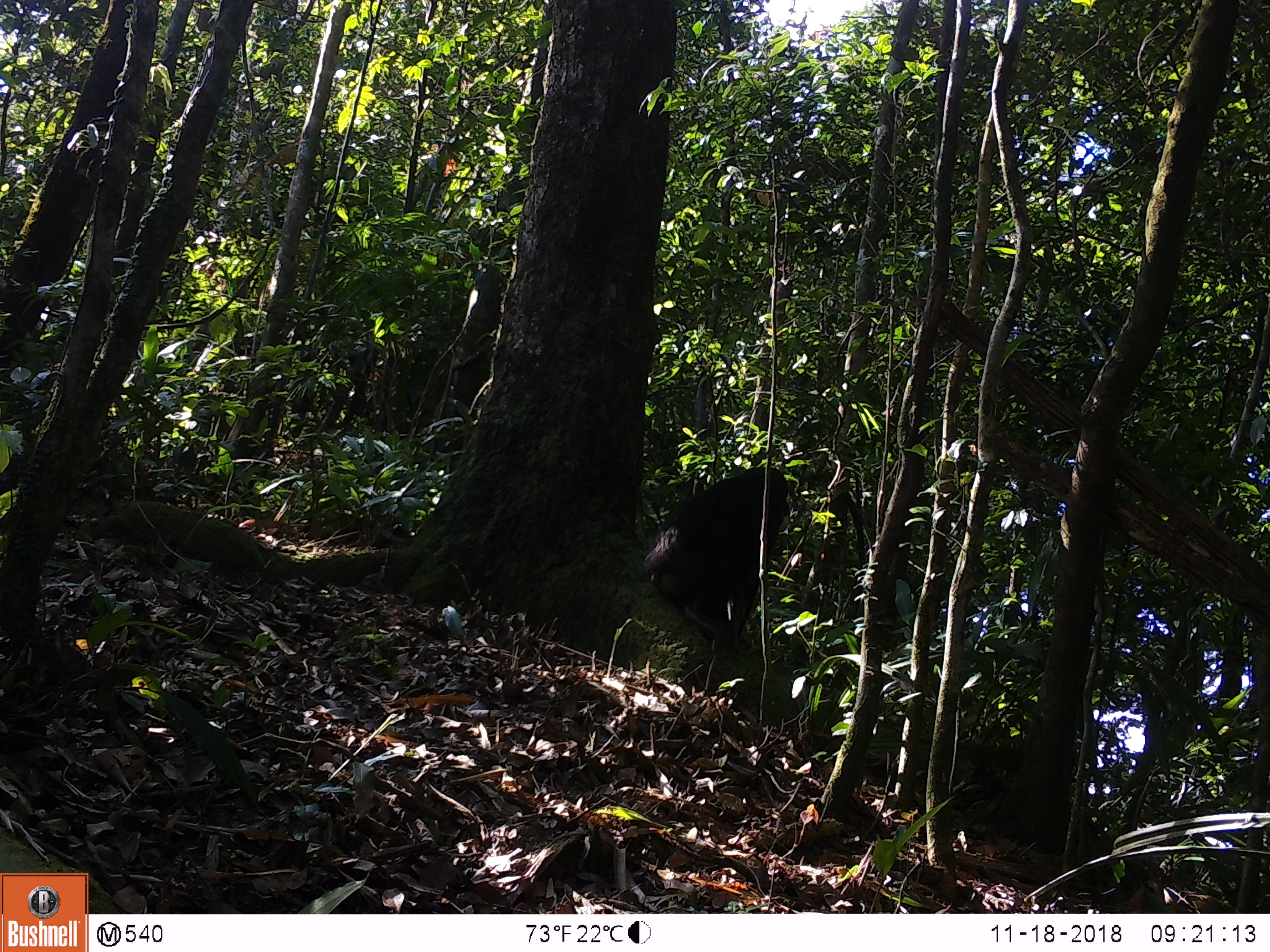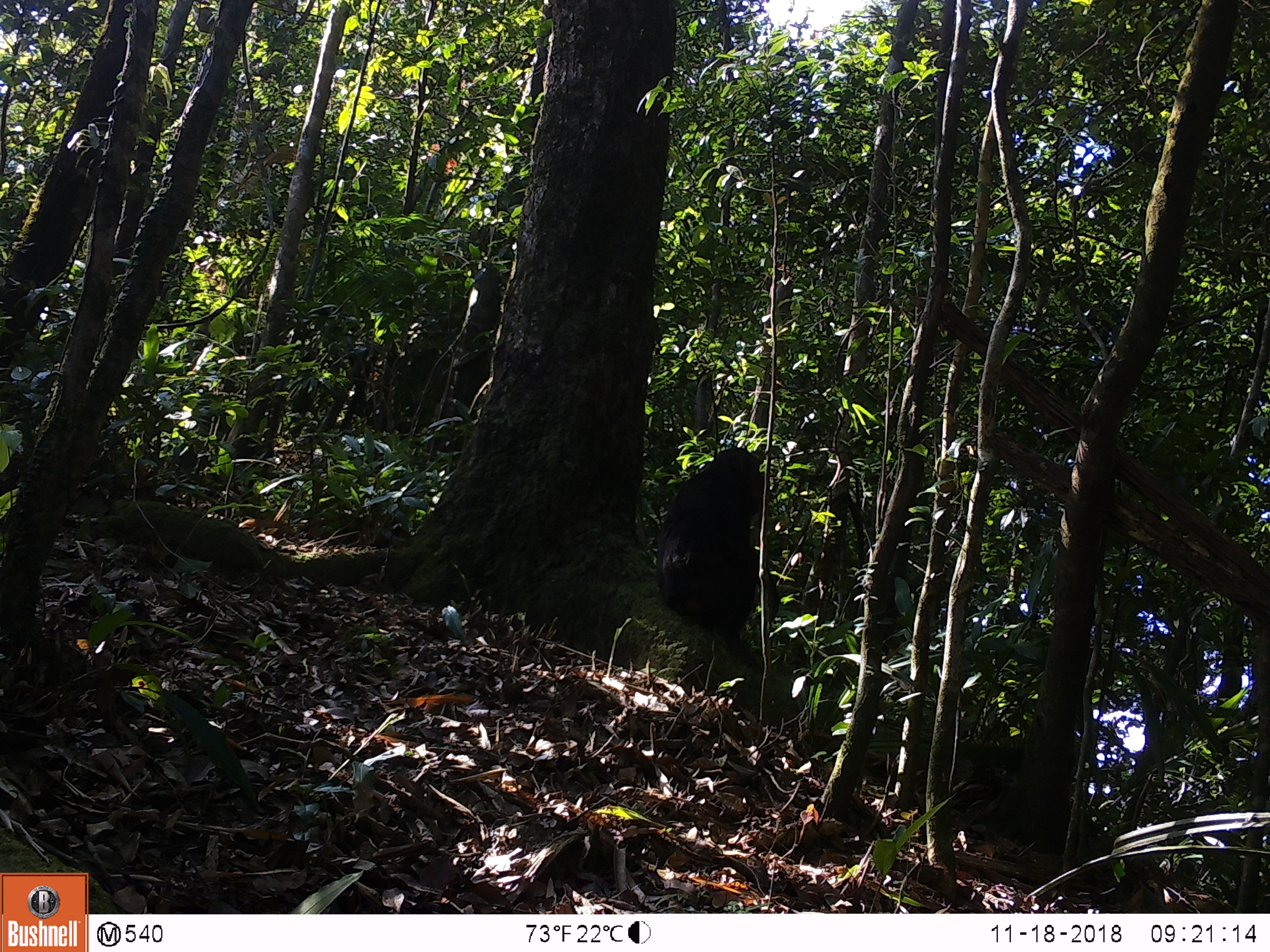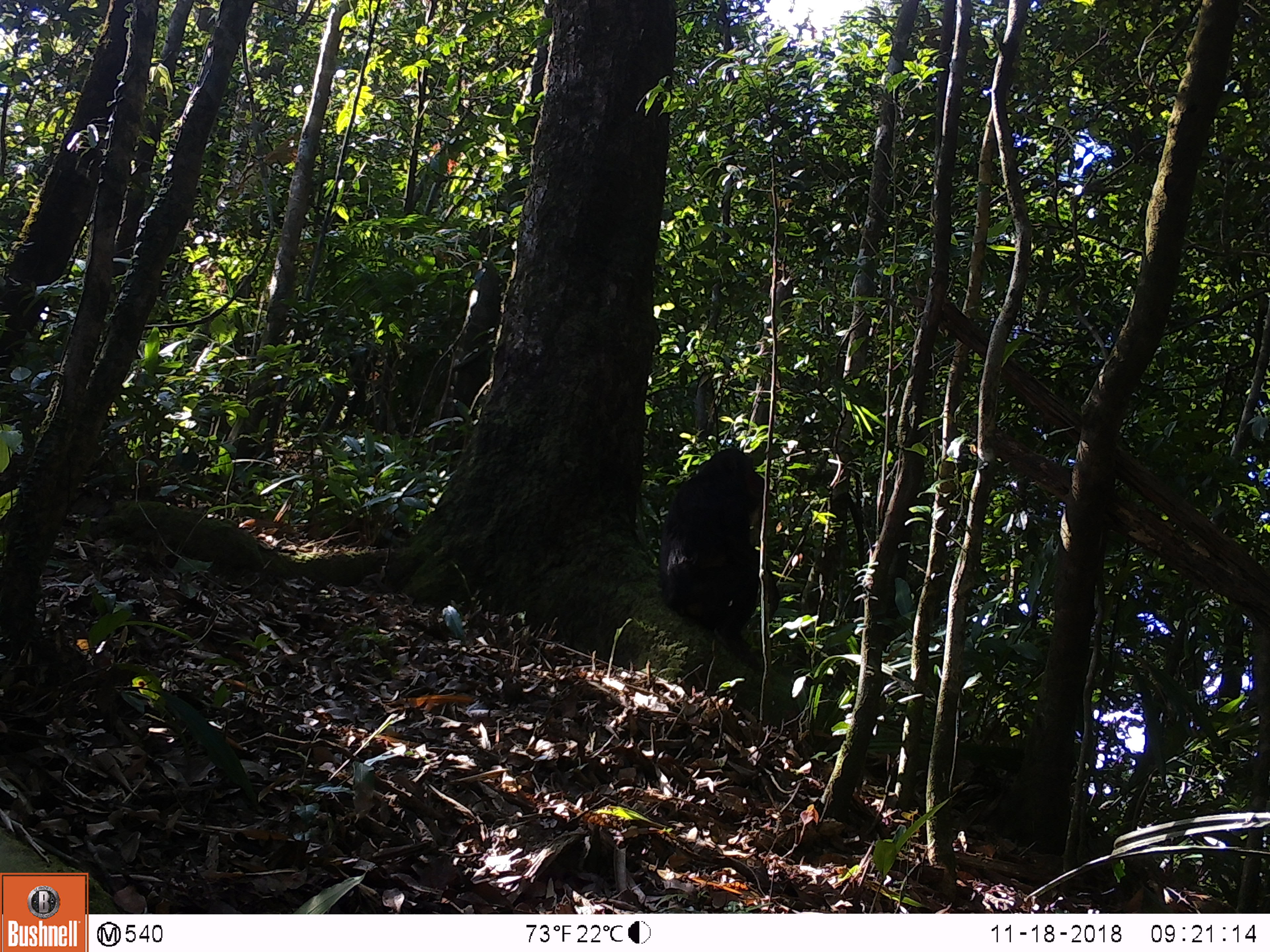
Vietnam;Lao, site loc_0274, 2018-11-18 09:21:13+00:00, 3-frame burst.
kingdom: Animalia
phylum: Chordata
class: Mammalia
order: Primates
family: Cercopithecidae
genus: Macaca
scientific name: Macaca arctoides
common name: stump-tailed macaque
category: stump tailed macaque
Stump tailed macaque (stump-tailed macaque) (Macaca arctoides). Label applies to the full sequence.